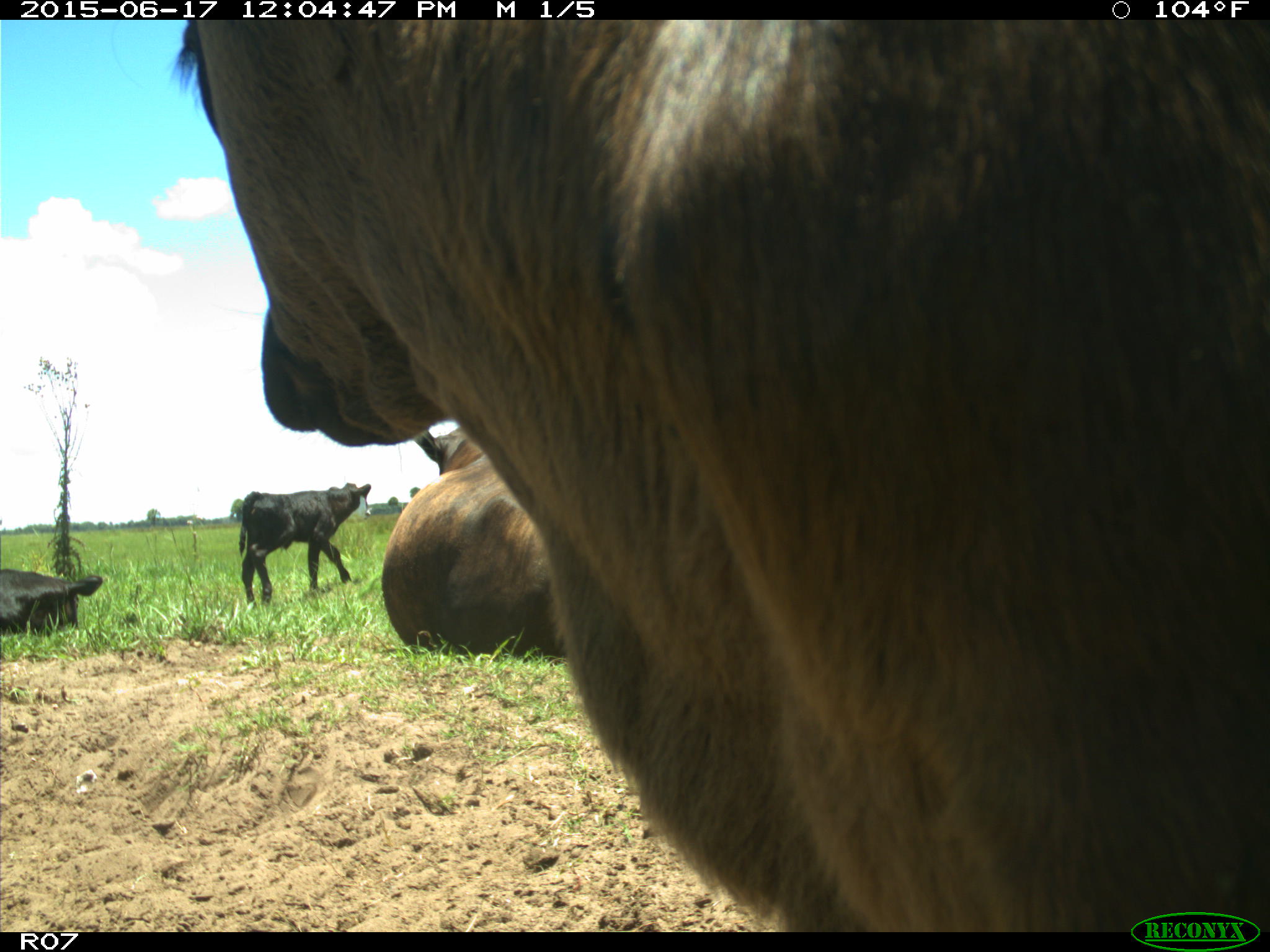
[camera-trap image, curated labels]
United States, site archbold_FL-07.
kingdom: Animalia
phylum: Chordata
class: Mammalia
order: Artiodactyla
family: Bovidae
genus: Bos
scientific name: Bos taurus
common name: domestic cow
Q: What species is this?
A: Bos taurus (domestic cow).